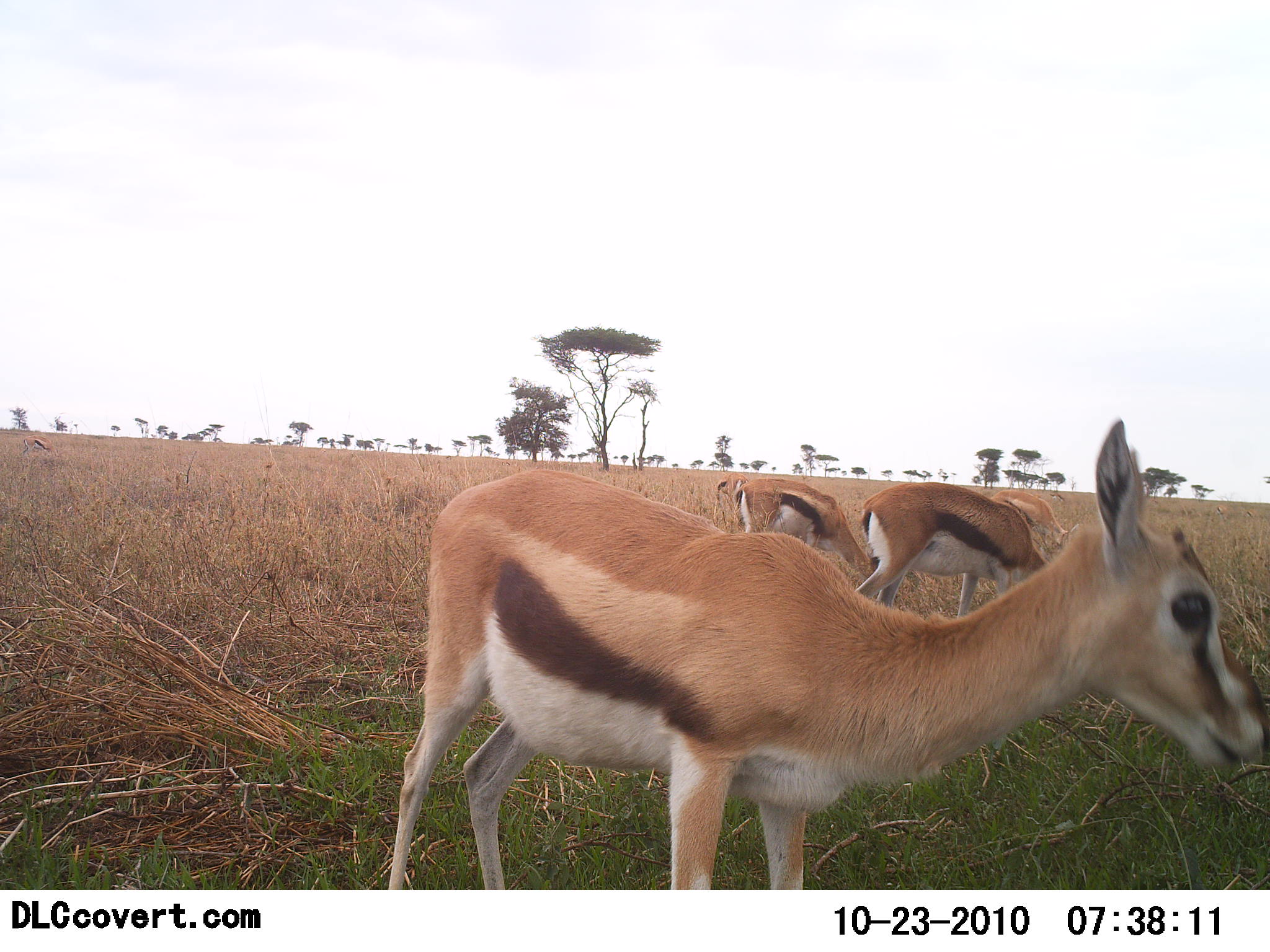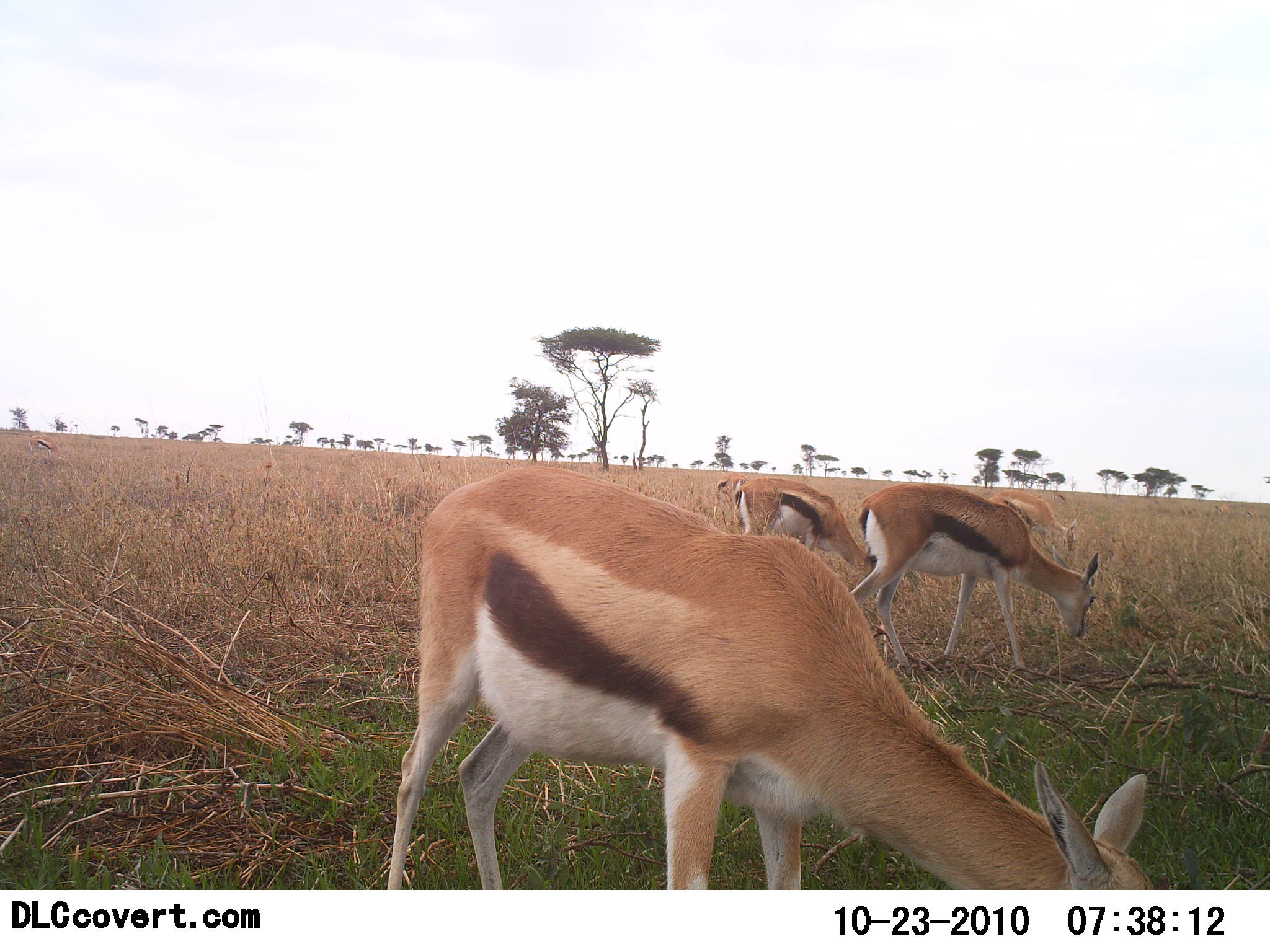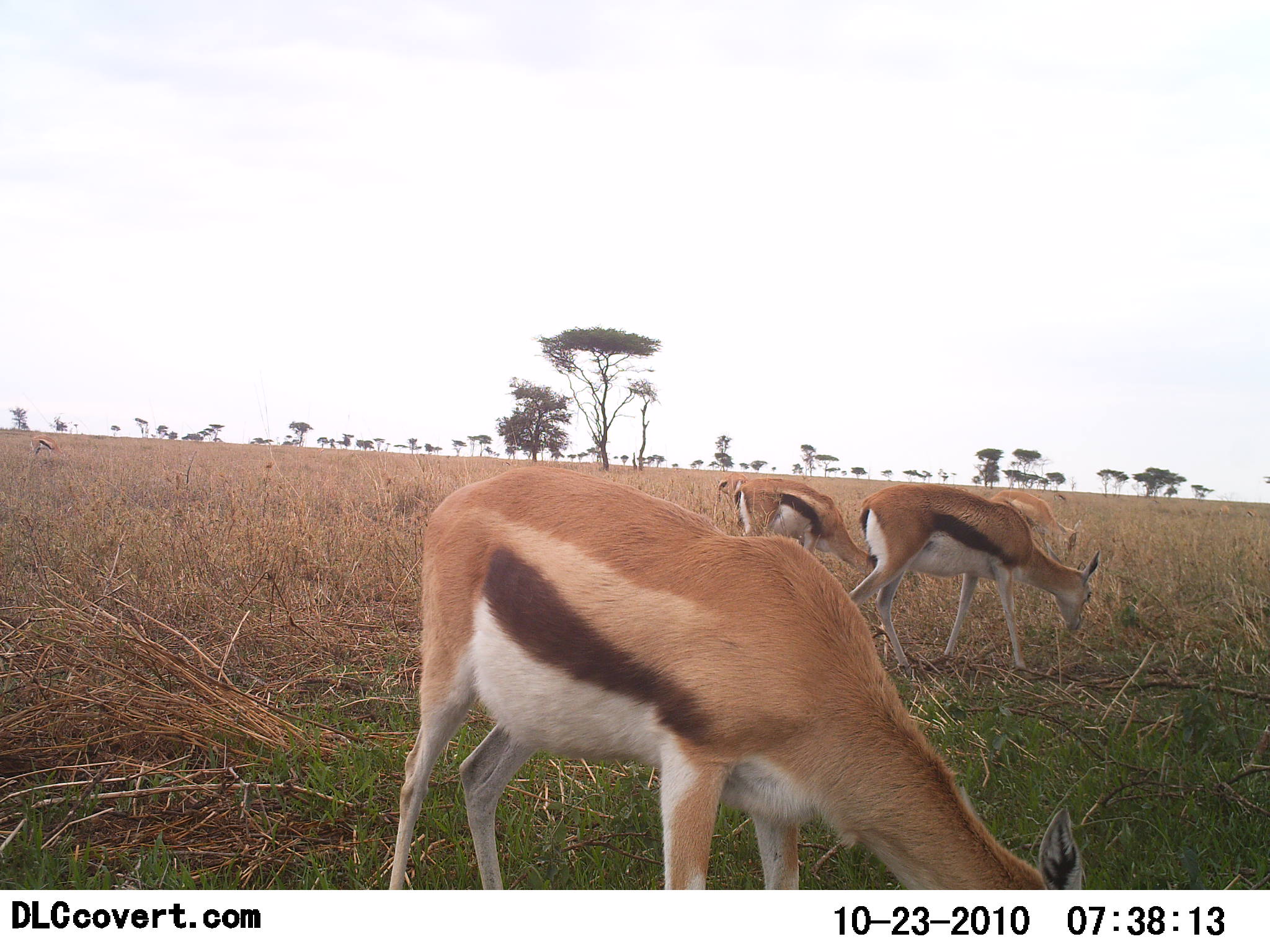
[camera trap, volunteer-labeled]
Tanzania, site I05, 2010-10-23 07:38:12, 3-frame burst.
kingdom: Animalia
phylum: Chordata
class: Mammalia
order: Artiodactyla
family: Bovidae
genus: Eudorcas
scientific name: Eudorcas thomsonii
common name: thomson's gazelle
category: gazellethomsons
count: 4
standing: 27%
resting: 0%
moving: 0%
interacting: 0%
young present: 0%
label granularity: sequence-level